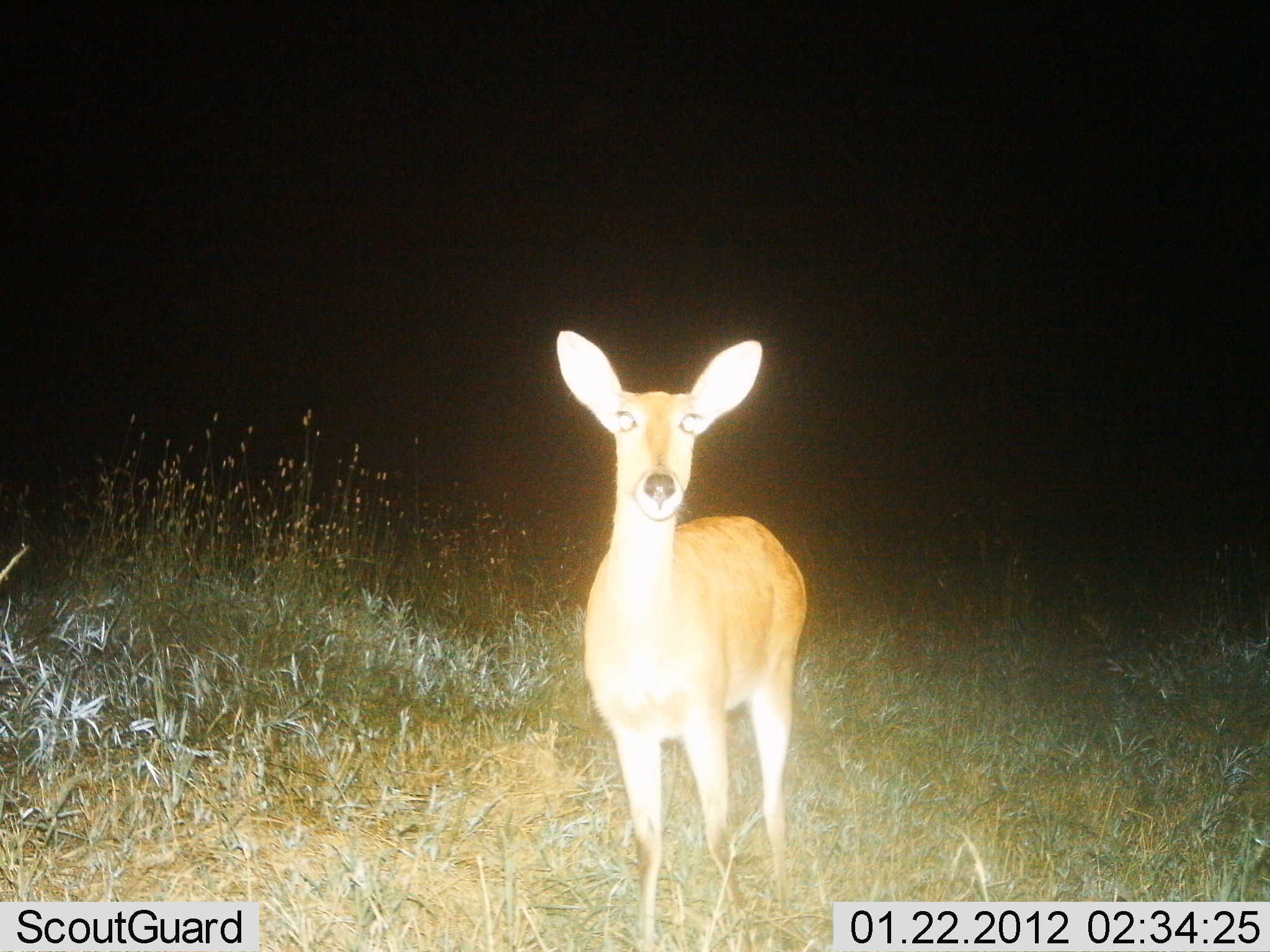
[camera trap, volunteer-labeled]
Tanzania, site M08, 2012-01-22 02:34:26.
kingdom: Animalia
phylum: Chordata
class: Mammalia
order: Artiodactyla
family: Bovidae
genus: Redunca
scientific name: Redunca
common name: reedbuck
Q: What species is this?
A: Reedbuck (Redunca).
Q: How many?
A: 1.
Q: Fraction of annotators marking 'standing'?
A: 100%.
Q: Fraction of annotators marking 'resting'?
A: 0%.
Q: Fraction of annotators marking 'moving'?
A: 0%.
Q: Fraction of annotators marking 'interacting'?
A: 0%.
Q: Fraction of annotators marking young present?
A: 4%.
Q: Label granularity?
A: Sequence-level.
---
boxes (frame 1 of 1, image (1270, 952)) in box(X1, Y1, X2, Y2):
animal: box(553, 326, 808, 952)